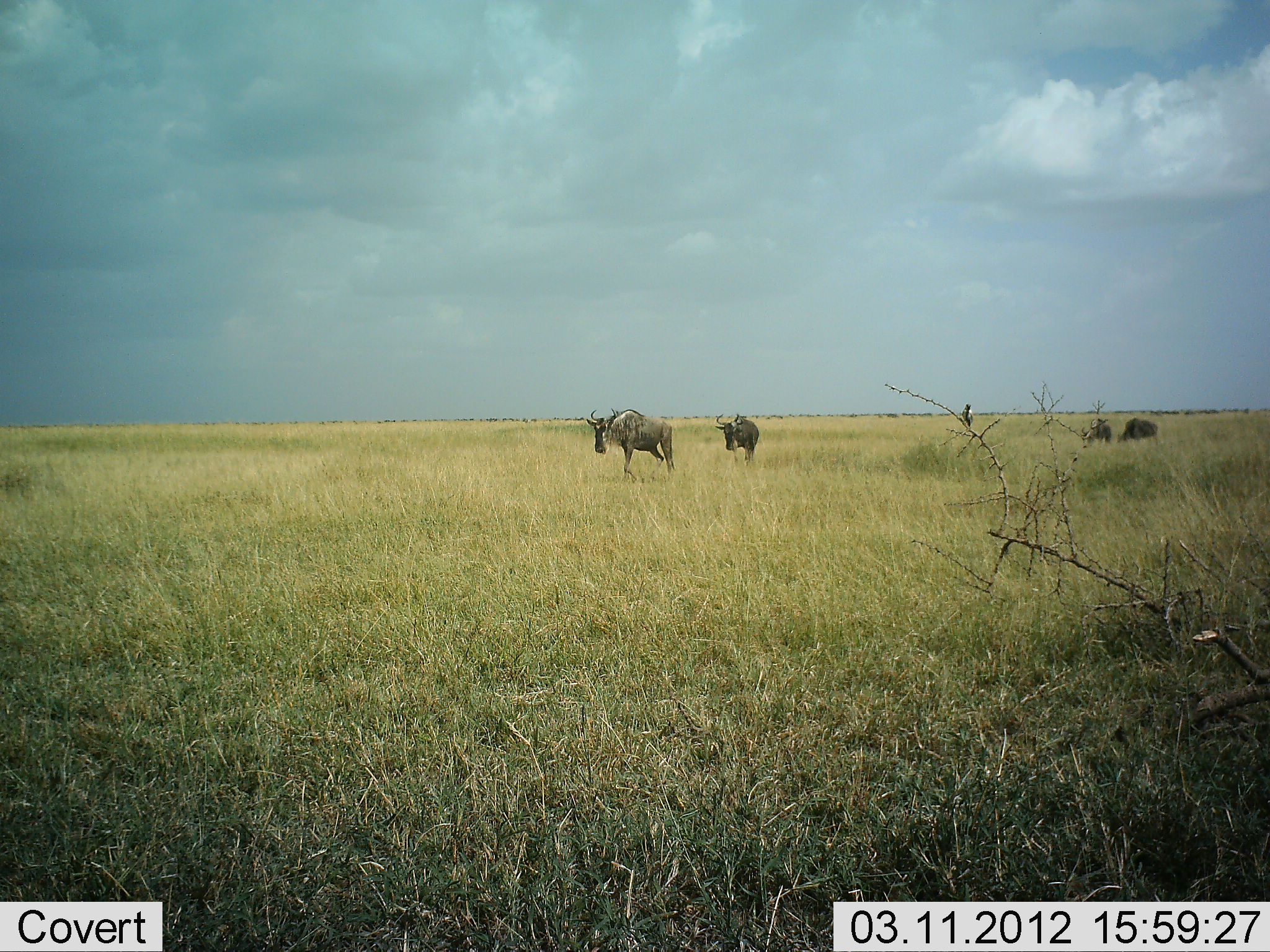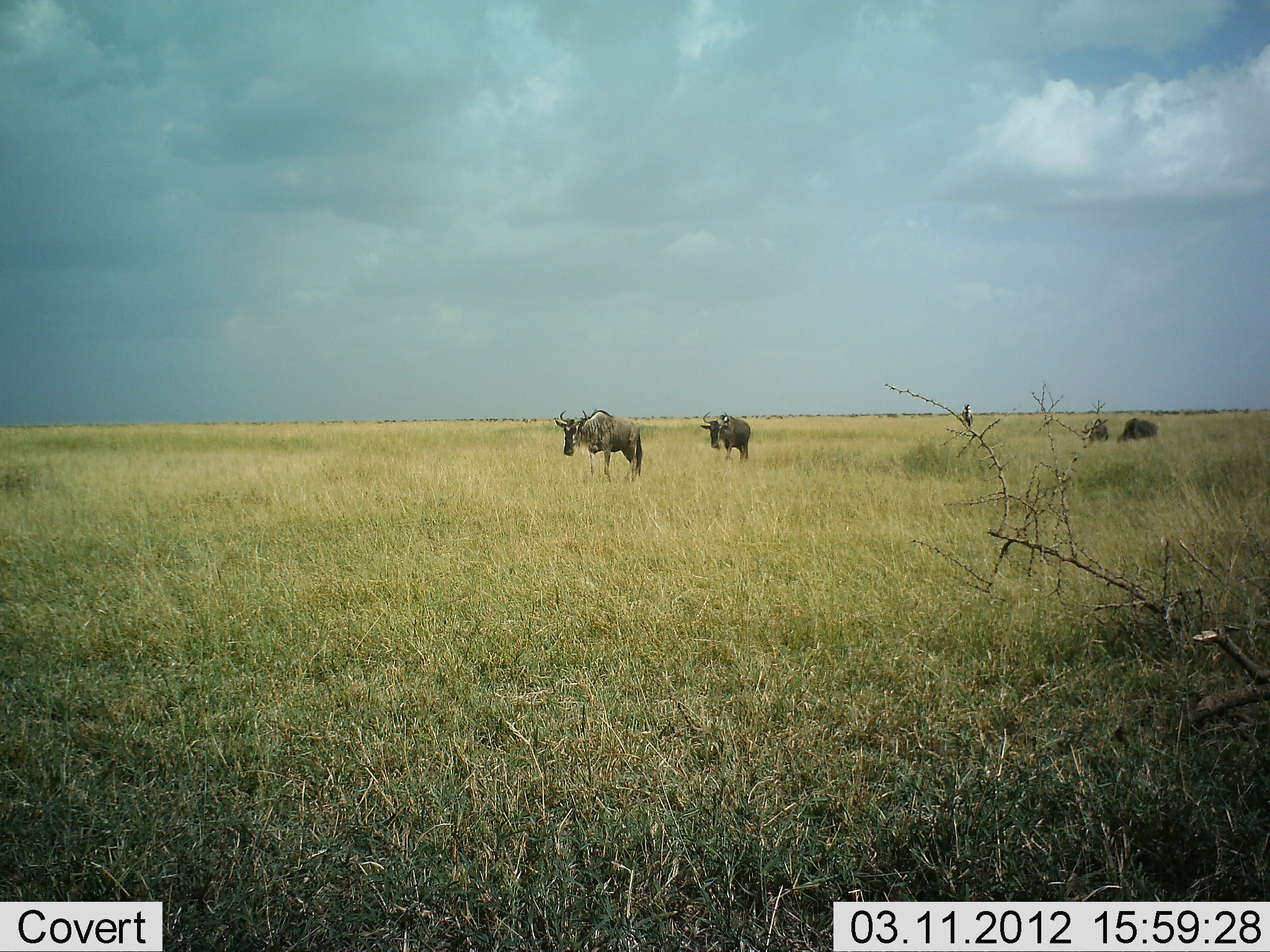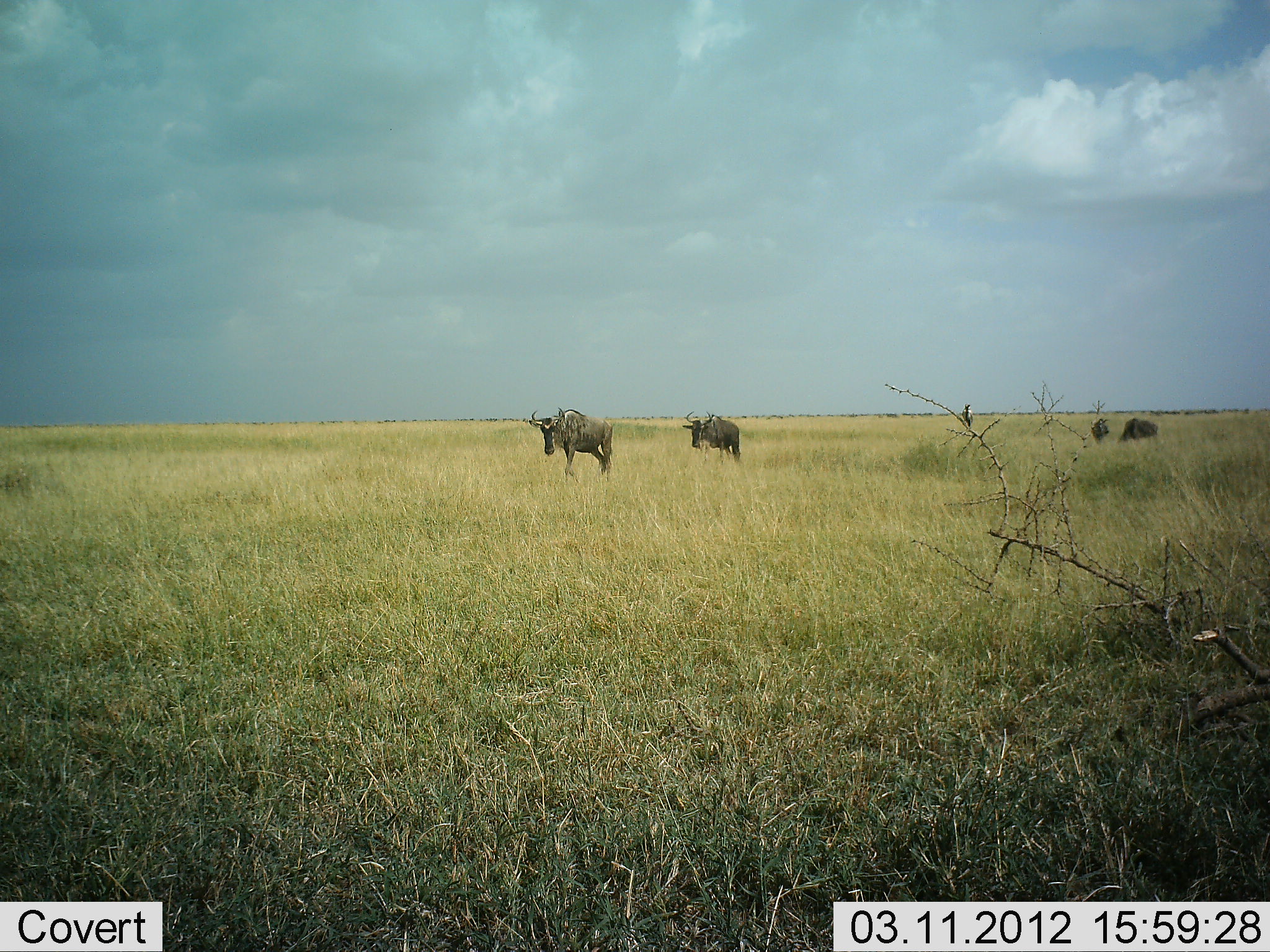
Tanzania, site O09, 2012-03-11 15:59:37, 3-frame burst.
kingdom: Animalia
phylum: Chordata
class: Mammalia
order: Artiodactyla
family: Bovidae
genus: Connochaetes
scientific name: Connochaetes taurinus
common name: blue wildebeest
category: wildebeest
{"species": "wildebeest (blue wildebeest) (Connochaetes taurinus)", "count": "4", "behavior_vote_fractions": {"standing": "32%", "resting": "11%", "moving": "84%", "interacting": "0%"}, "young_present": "0%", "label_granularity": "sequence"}